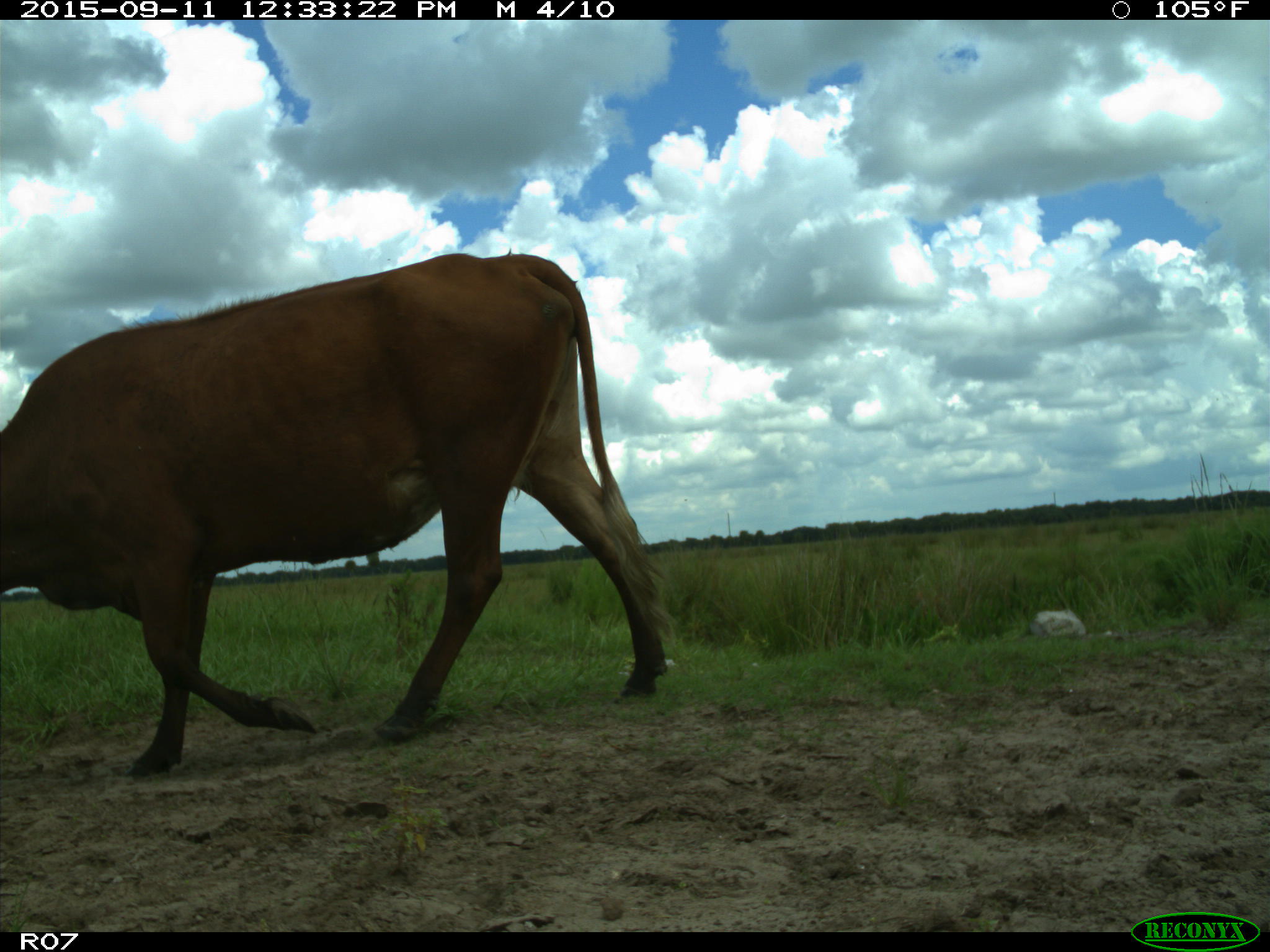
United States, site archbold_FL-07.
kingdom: Animalia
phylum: Chordata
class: Mammalia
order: Artiodactyla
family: Bovidae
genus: Bos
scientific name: Bos taurus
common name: domestic cow